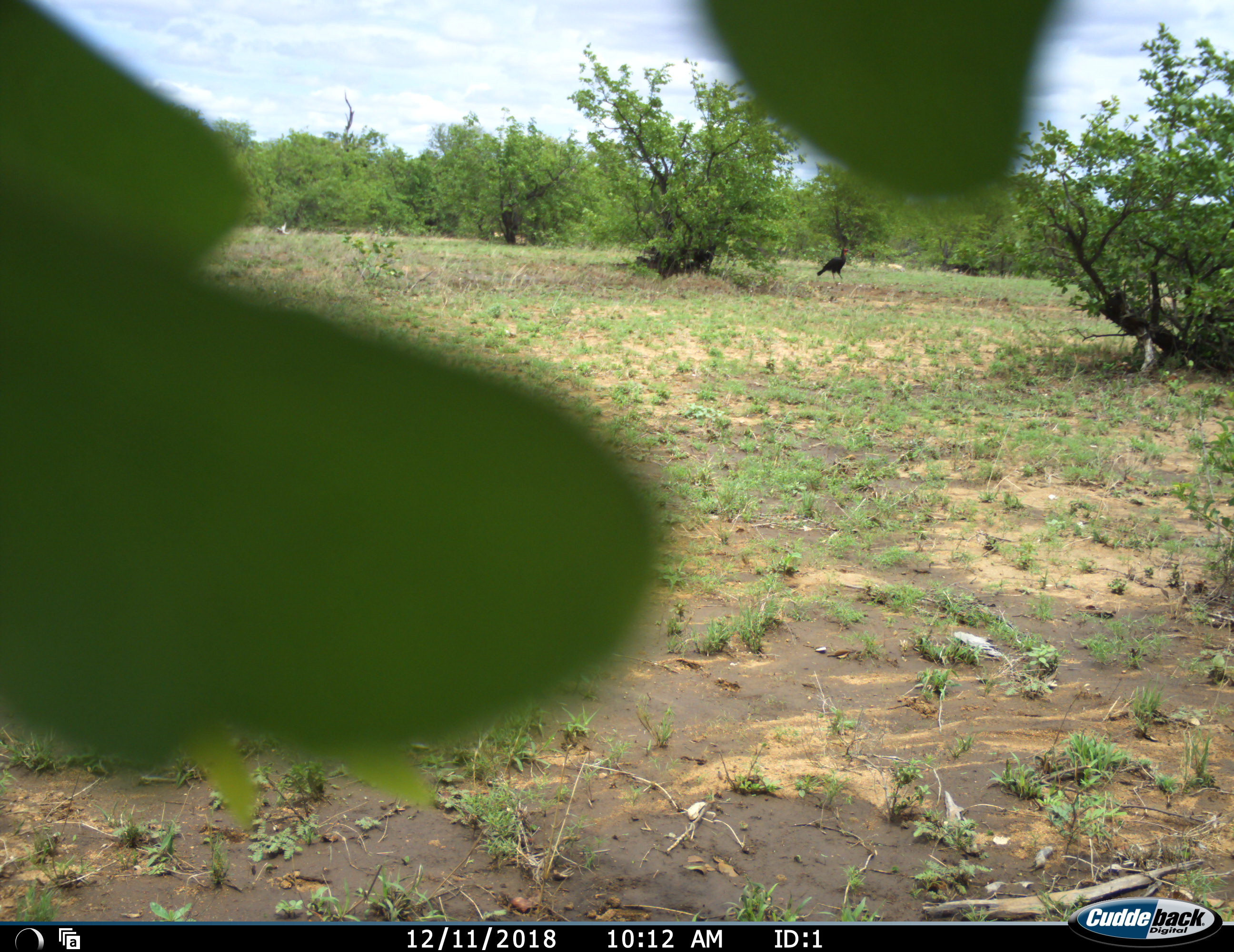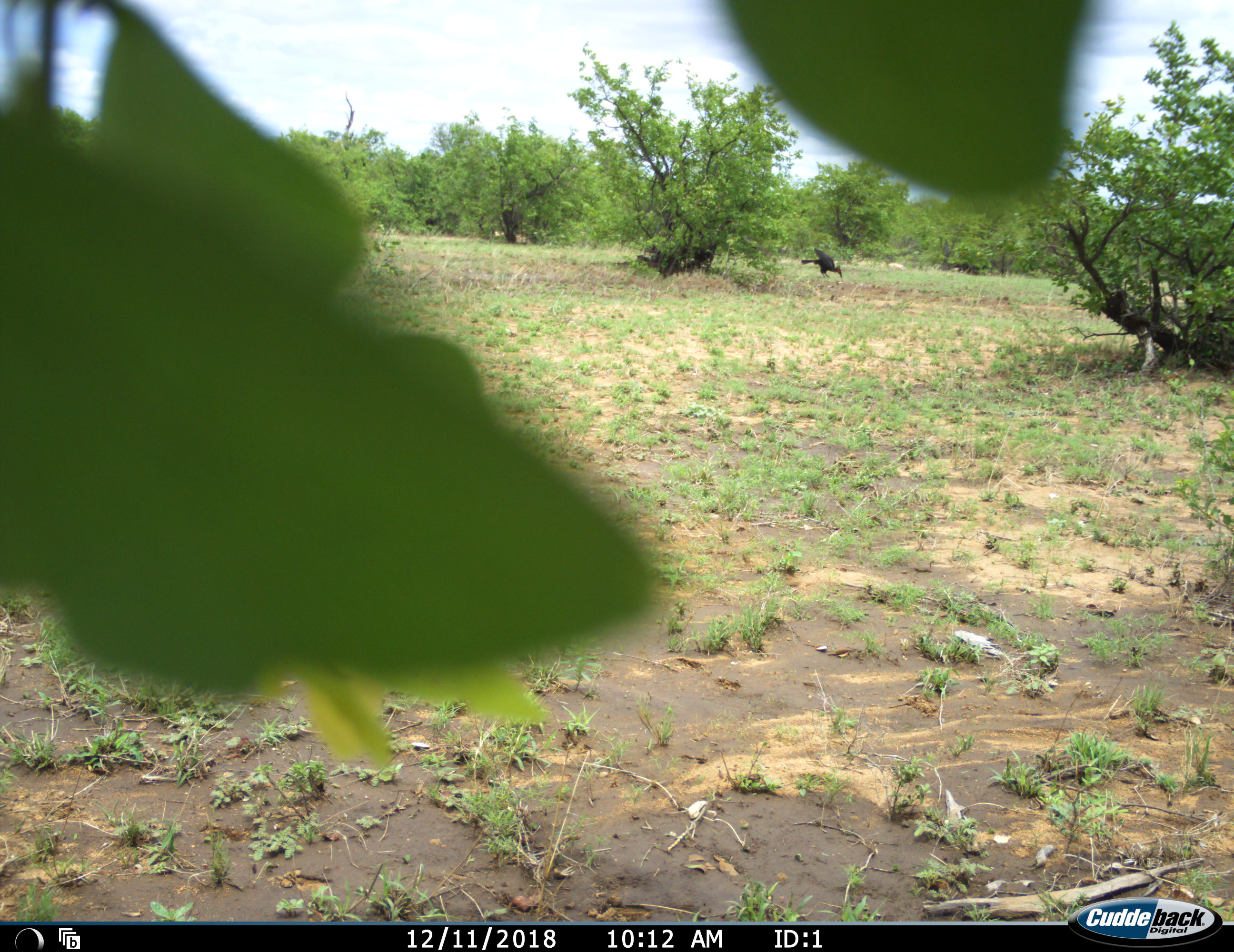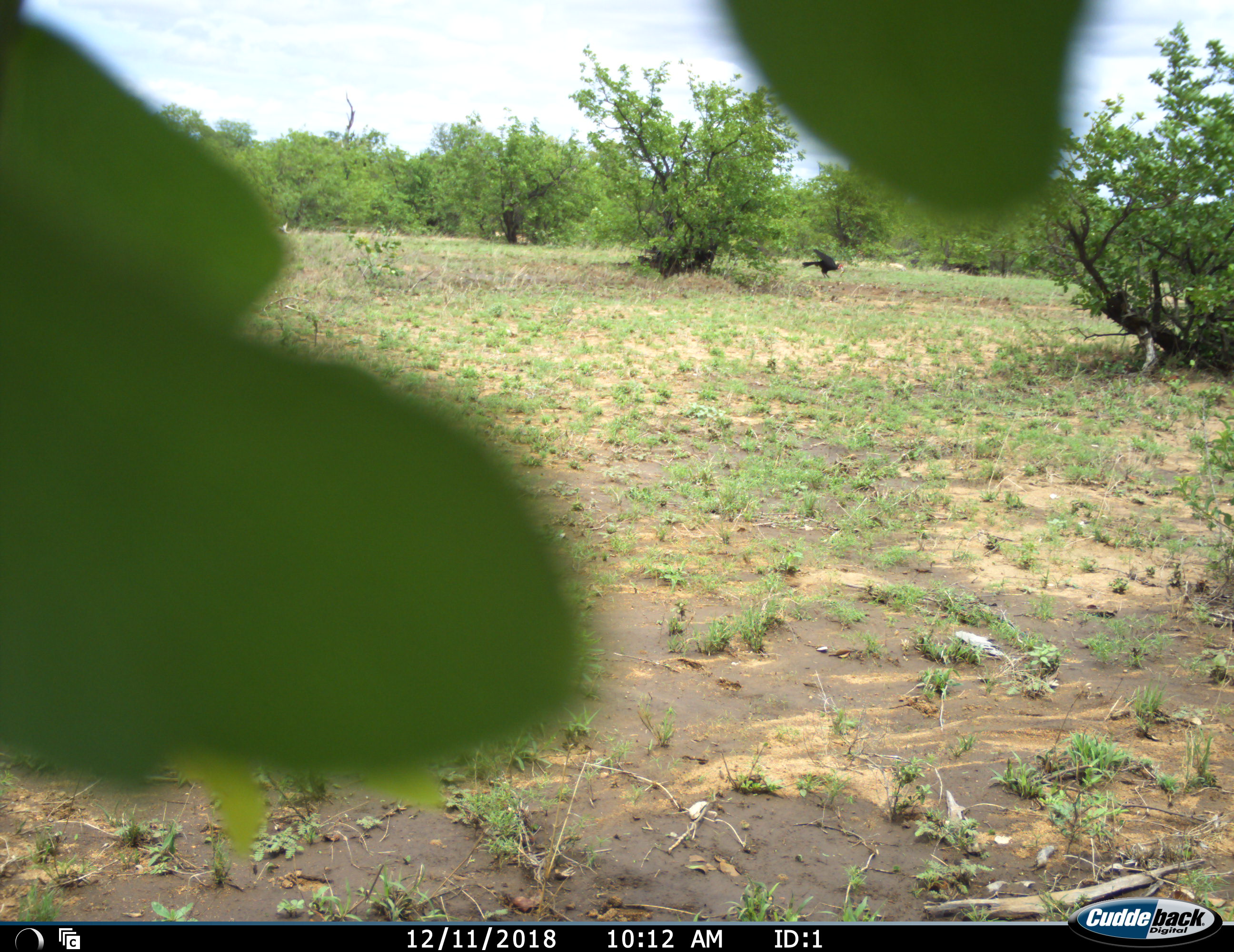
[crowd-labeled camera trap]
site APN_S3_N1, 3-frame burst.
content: unidentified animal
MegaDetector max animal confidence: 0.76